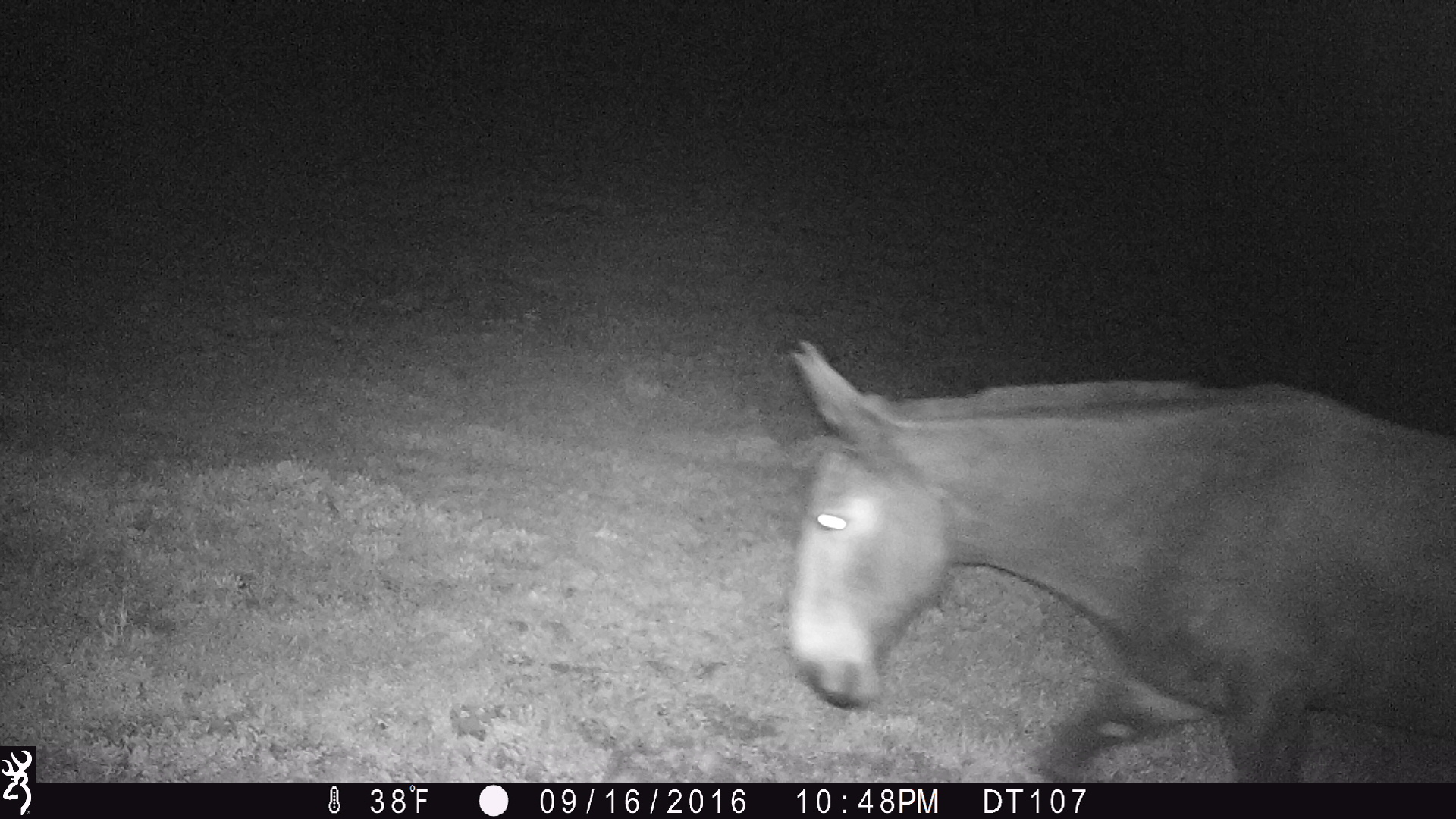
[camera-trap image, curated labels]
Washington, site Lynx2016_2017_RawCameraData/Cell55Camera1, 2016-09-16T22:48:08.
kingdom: Animalia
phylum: Chordata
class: Mammalia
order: Perissodactyla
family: Equidae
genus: Equus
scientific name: Equus caballus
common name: domestic horse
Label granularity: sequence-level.